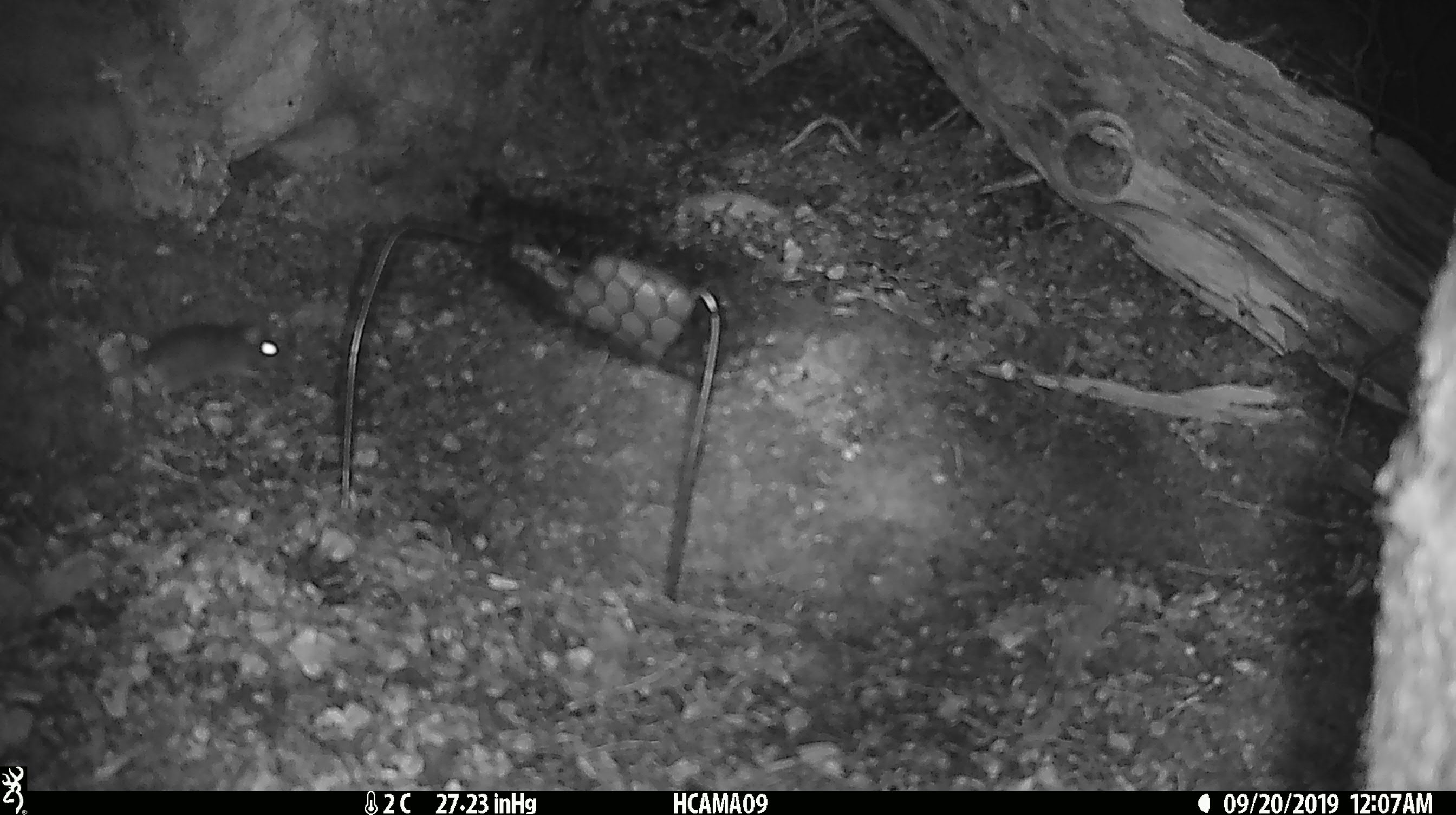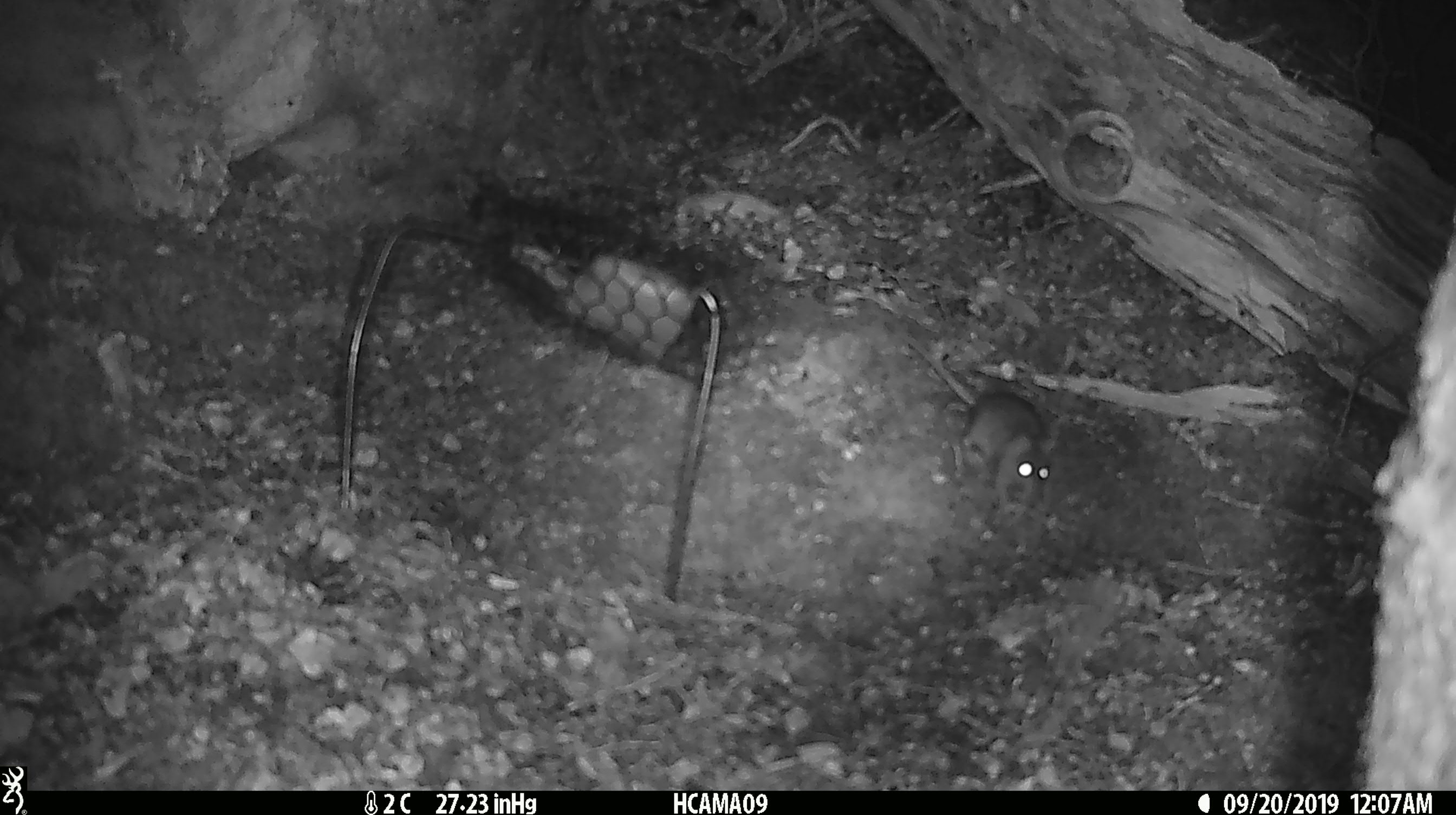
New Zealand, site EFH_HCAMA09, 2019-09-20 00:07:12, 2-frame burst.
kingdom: Animalia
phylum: Chordata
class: Mammalia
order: Rodentia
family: Muridae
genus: Mus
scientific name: Mus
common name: mouse